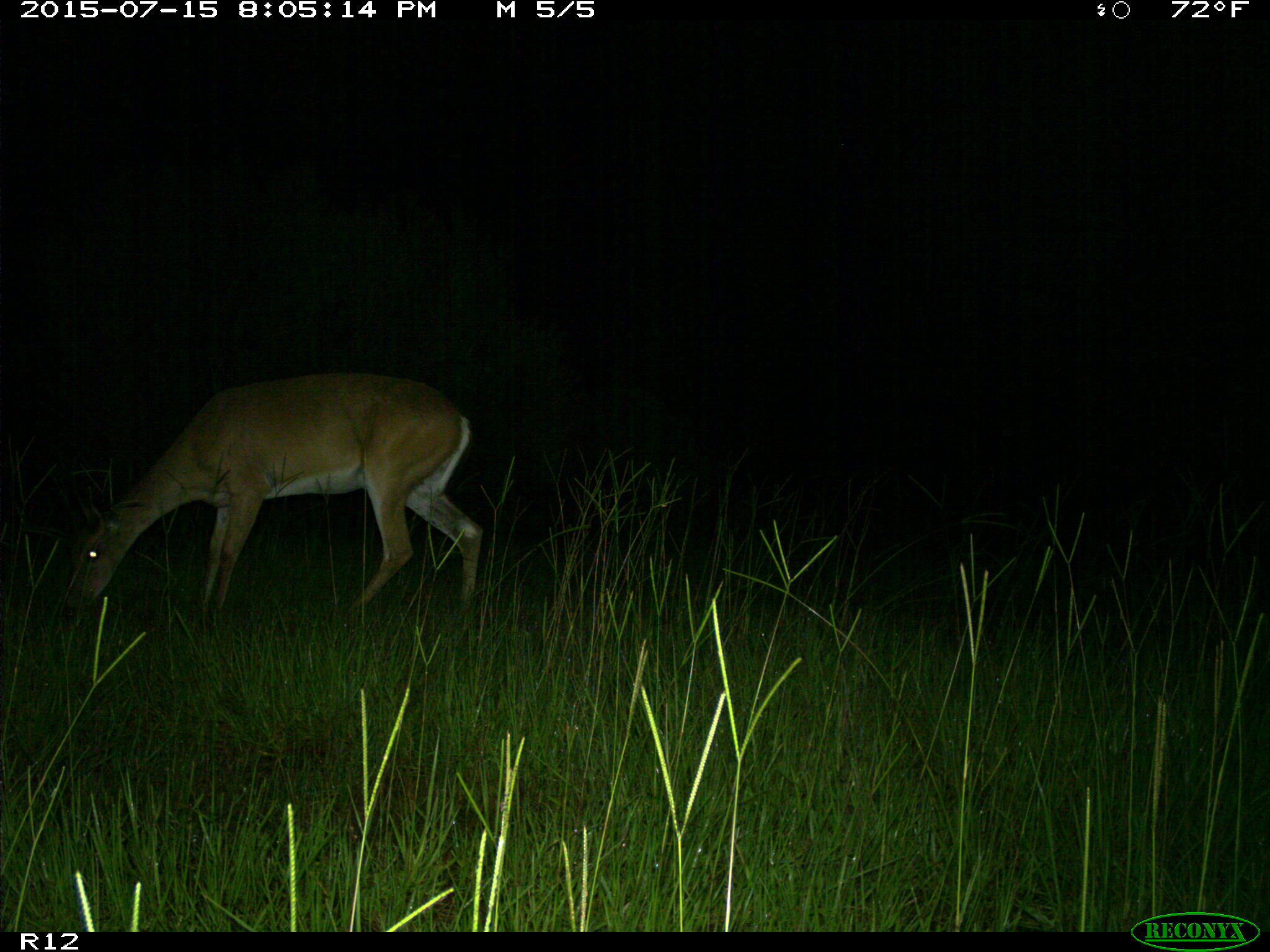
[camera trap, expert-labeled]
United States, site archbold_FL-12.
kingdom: Animalia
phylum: Chordata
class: Mammalia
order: Artiodactyla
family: Cervidae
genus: Odocoileus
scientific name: Odocoileus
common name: deer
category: unidentified deer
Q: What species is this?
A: Unidentified deer (deer) (Odocoileus).